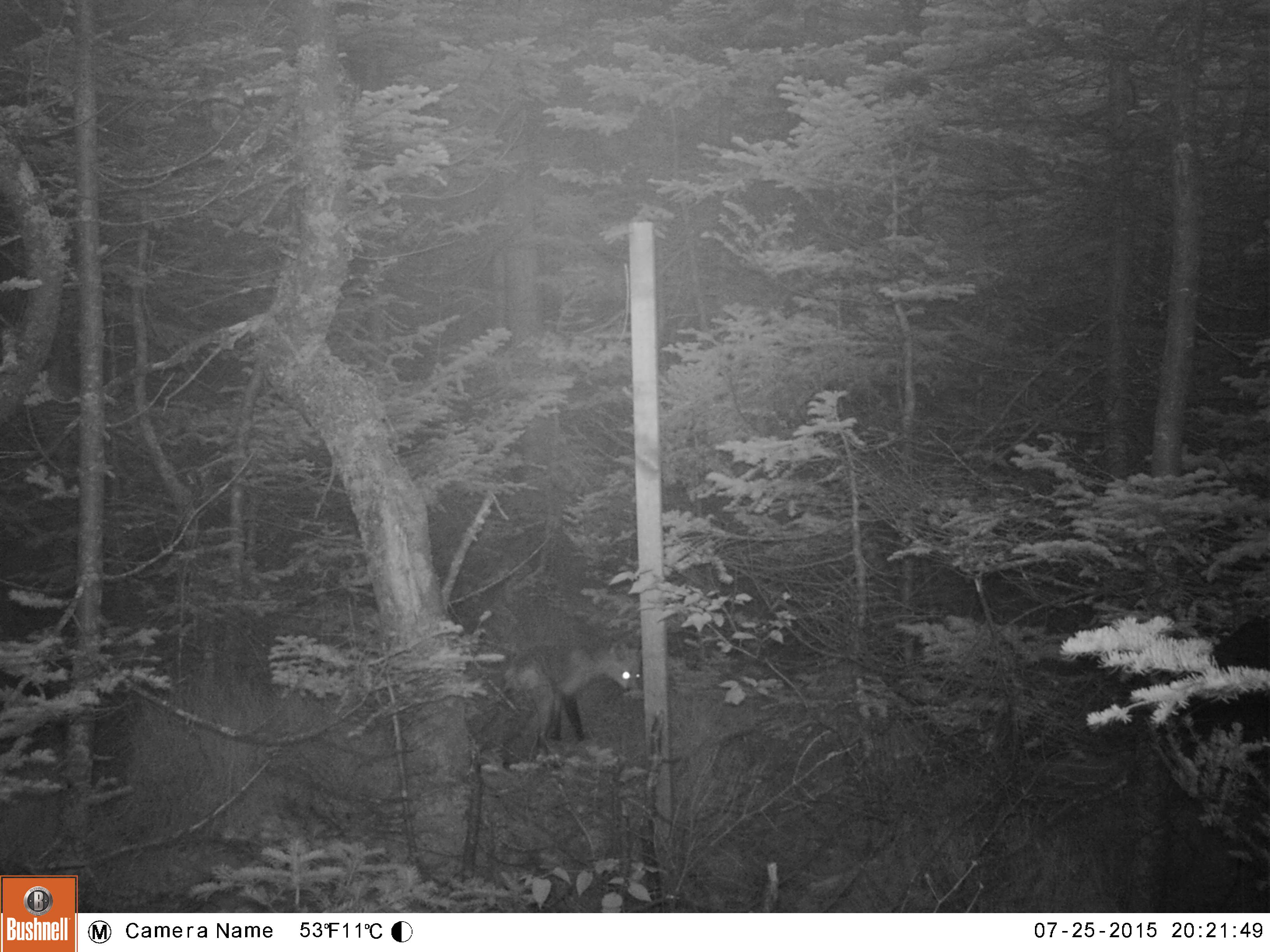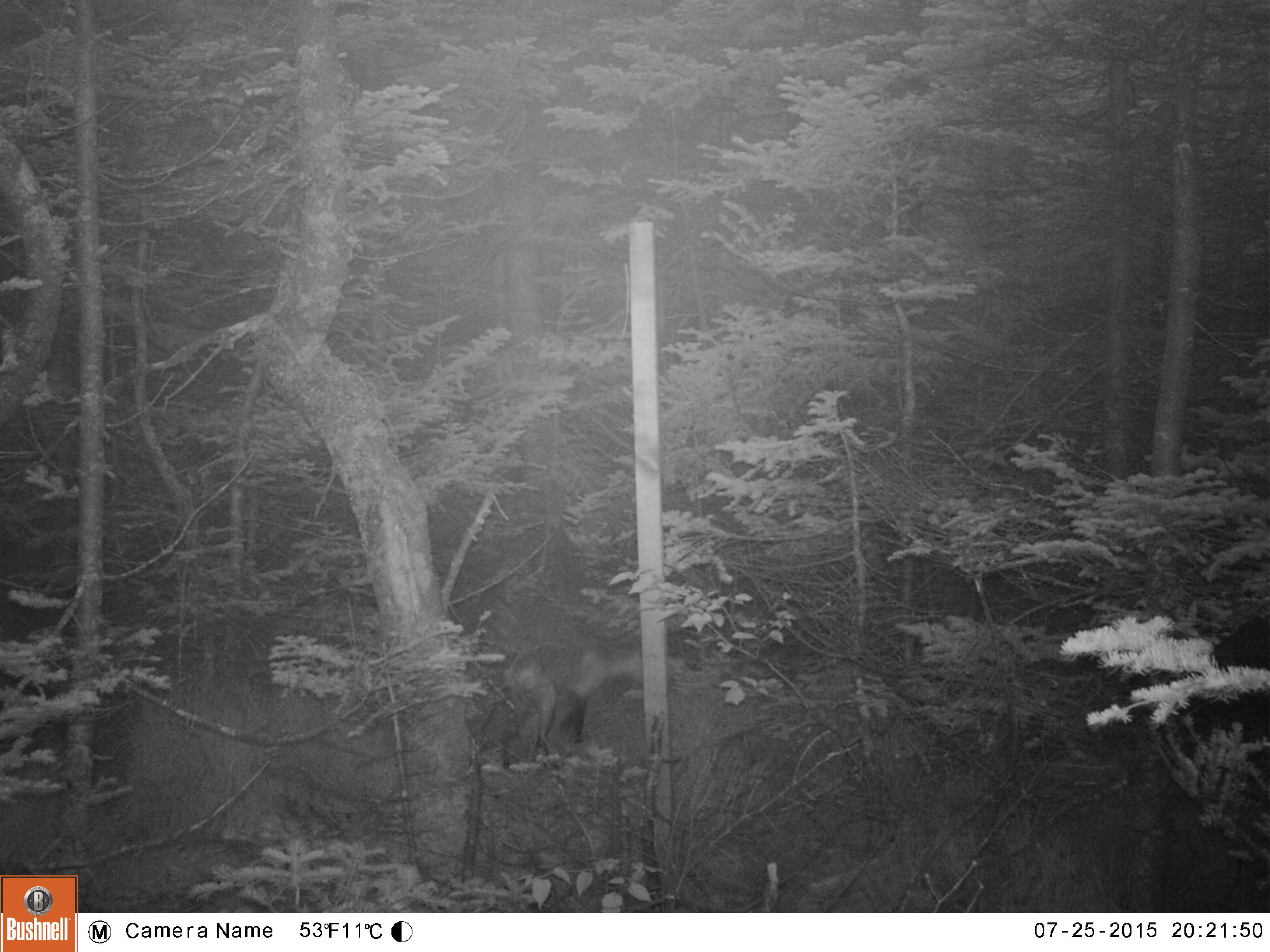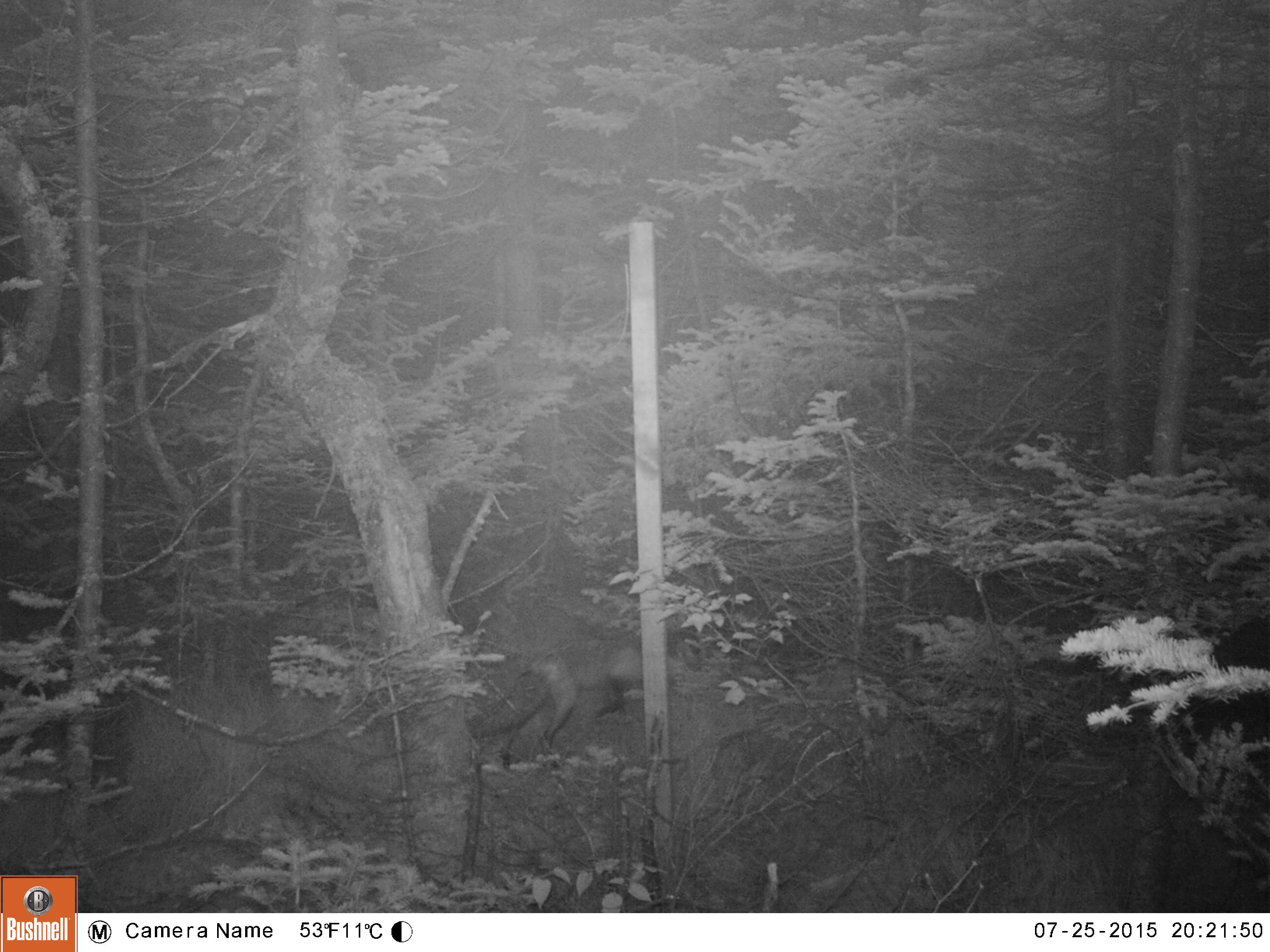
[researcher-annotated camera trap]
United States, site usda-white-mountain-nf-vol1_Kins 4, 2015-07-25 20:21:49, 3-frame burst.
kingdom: Animalia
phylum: Chordata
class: Mammalia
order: Carnivora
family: Canidae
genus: Vulpes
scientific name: Vulpes vulpes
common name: red fox